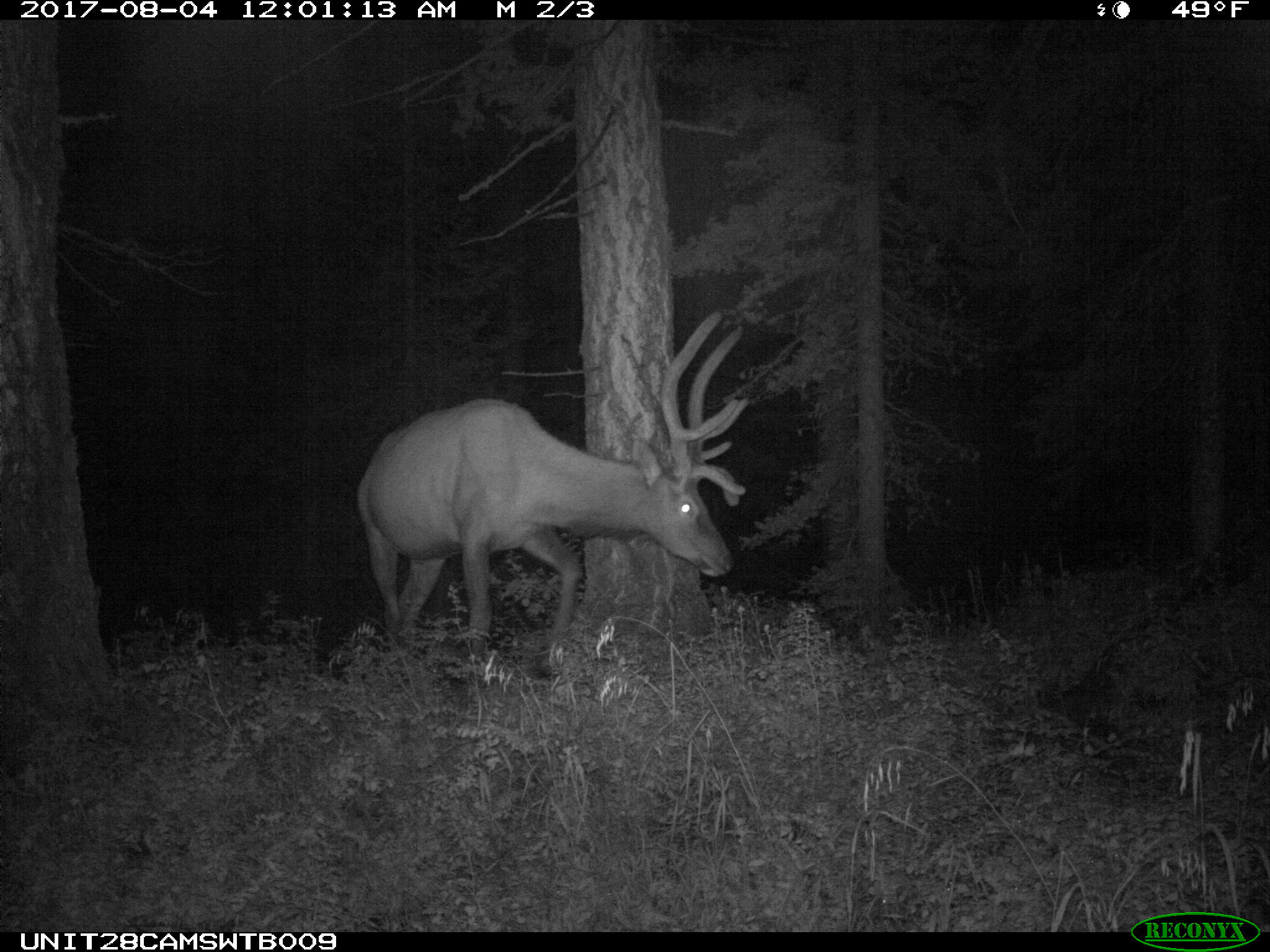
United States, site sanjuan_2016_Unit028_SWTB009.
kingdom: Animalia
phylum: Chordata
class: Mammalia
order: Artiodactyla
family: Cervidae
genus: Cervus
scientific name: Cervus elaphus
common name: red deer